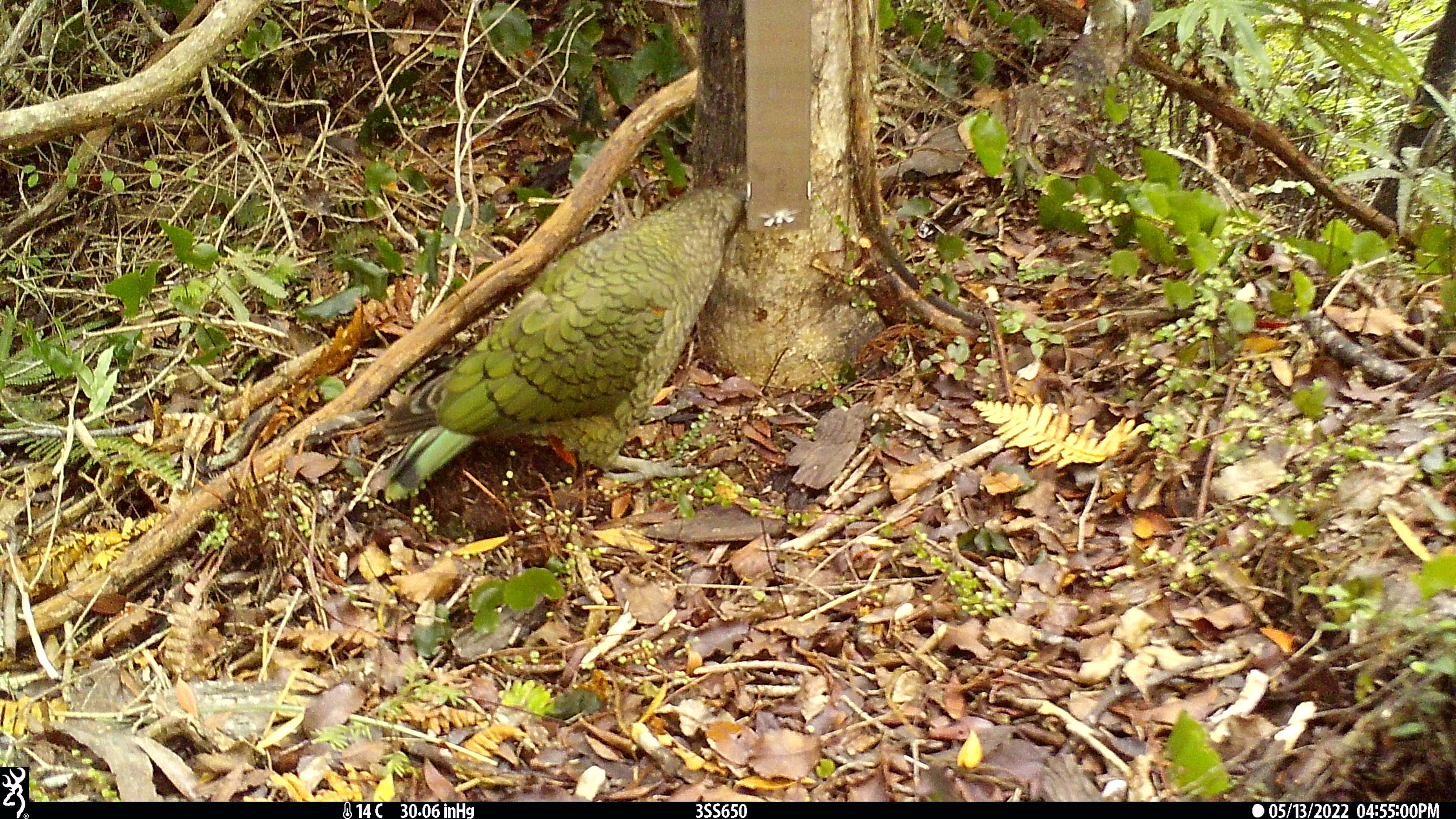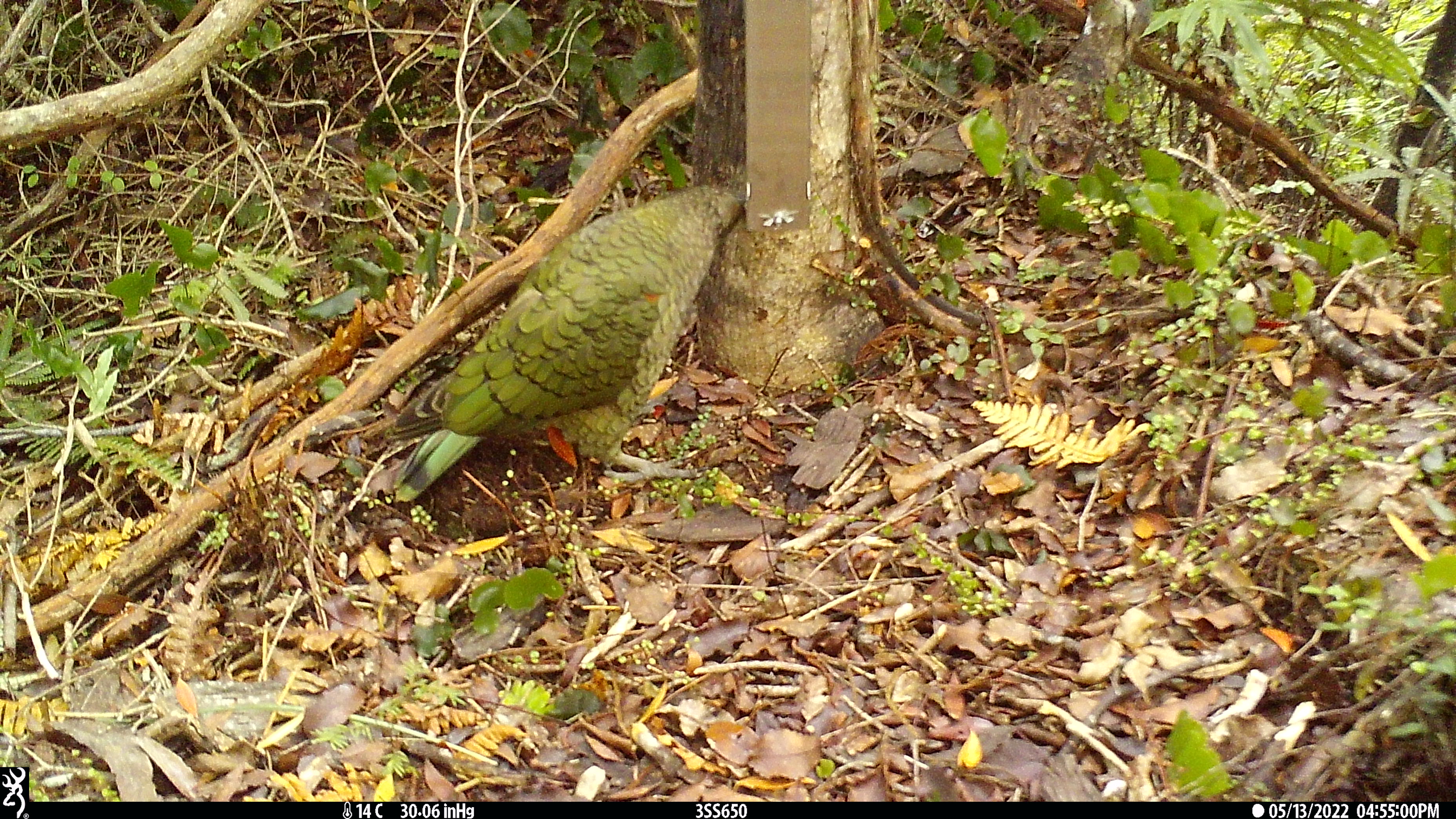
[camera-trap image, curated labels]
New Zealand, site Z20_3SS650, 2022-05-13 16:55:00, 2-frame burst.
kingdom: Animalia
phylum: Chordata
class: Aves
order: Psittaciformes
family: Strigopidae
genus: Nestor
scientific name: Nestor notabilis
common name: kea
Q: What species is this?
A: Kea (Nestor notabilis).